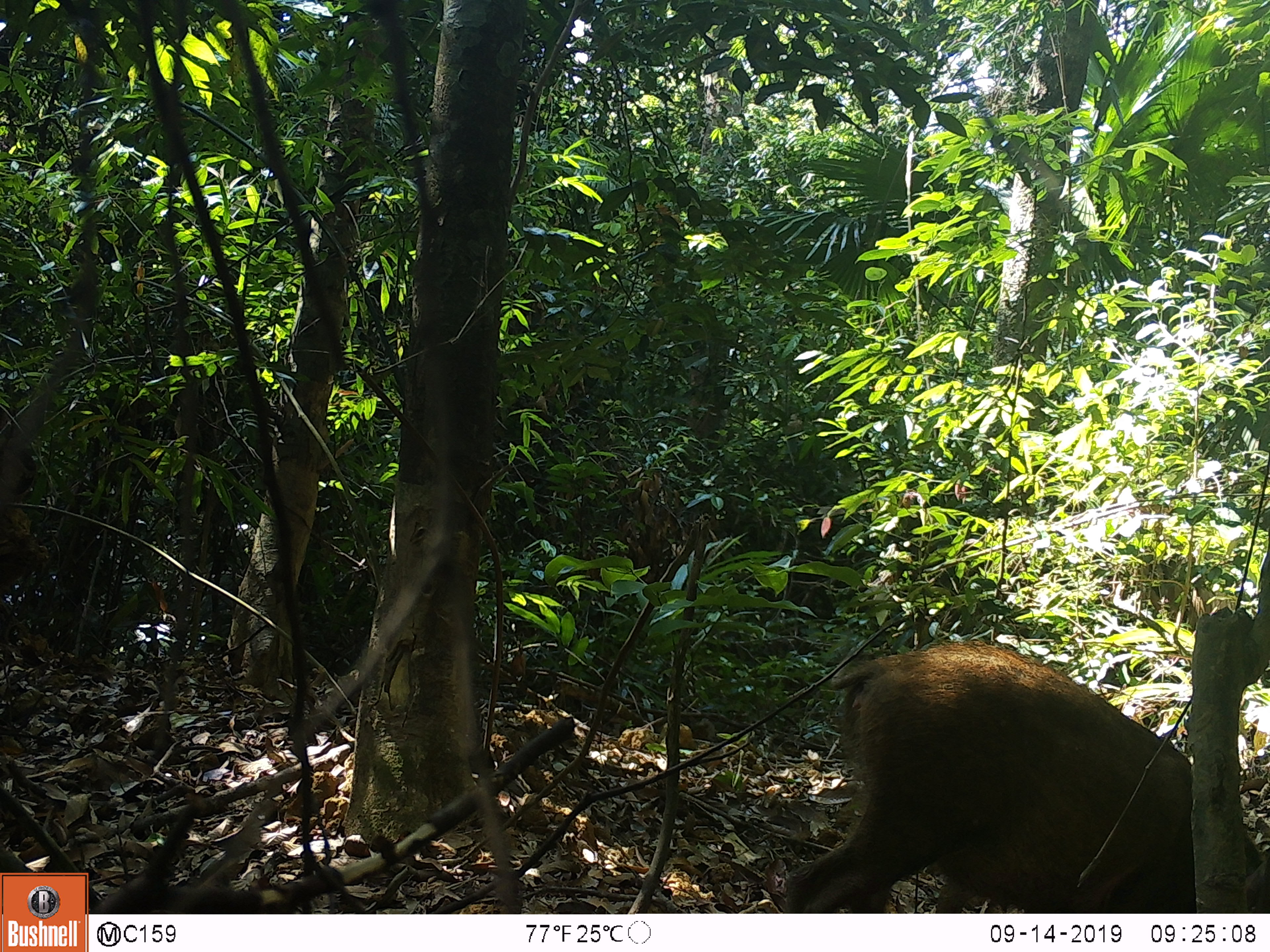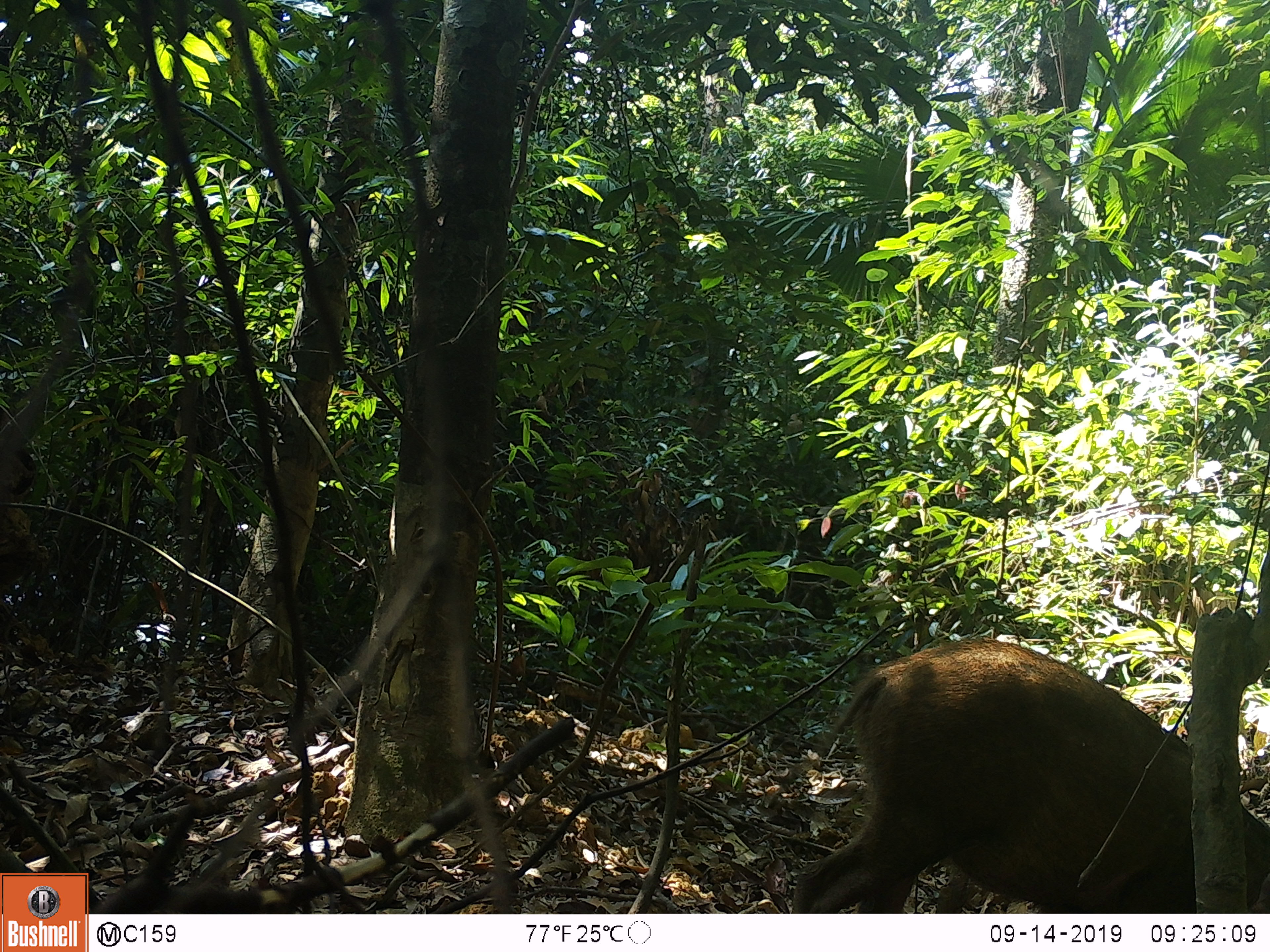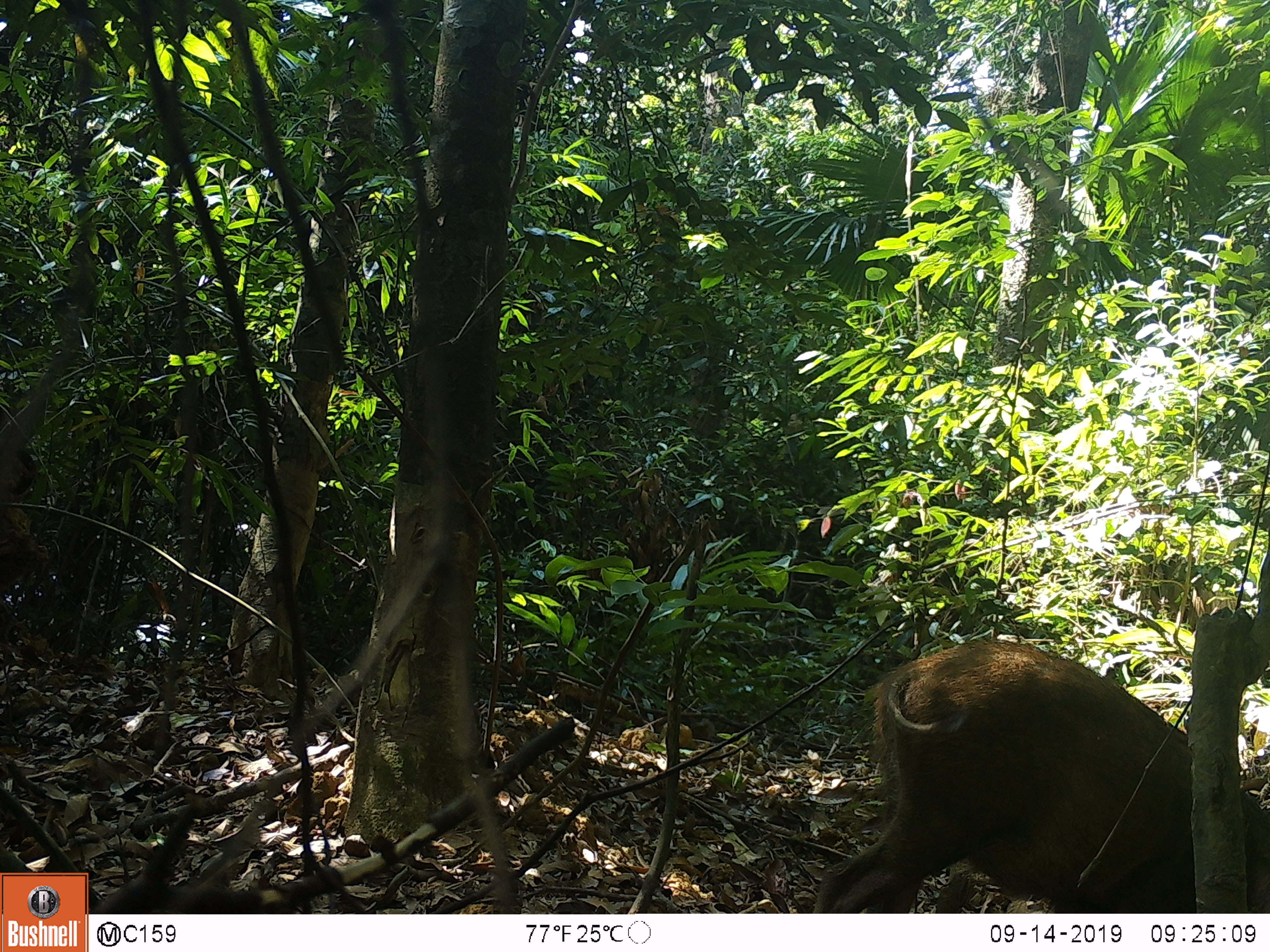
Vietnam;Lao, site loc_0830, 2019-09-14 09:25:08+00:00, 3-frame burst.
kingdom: Animalia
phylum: Chordata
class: Mammalia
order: Artiodactyla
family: Suidae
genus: Sus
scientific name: Sus scrofa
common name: eurasian wild pig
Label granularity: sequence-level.